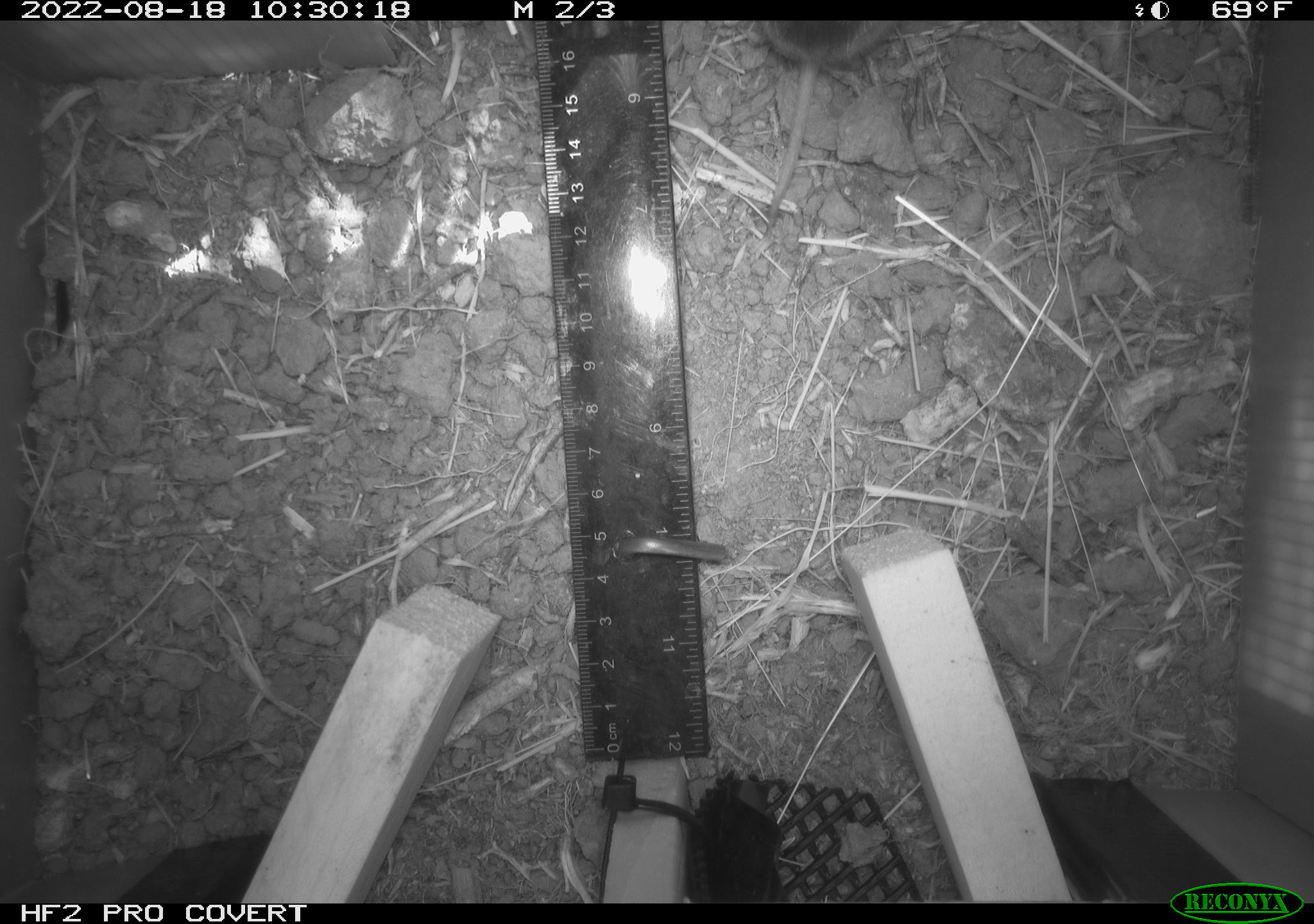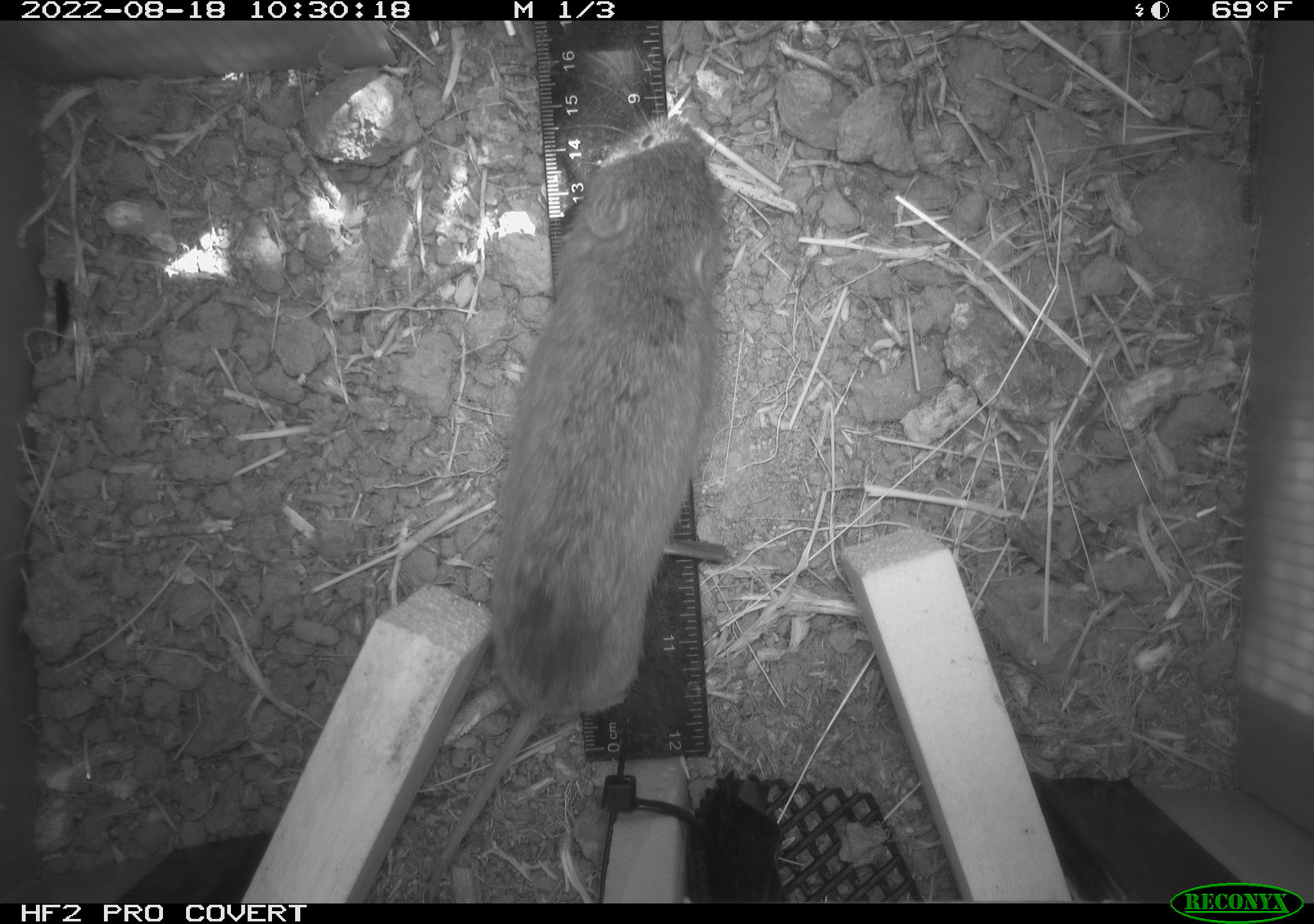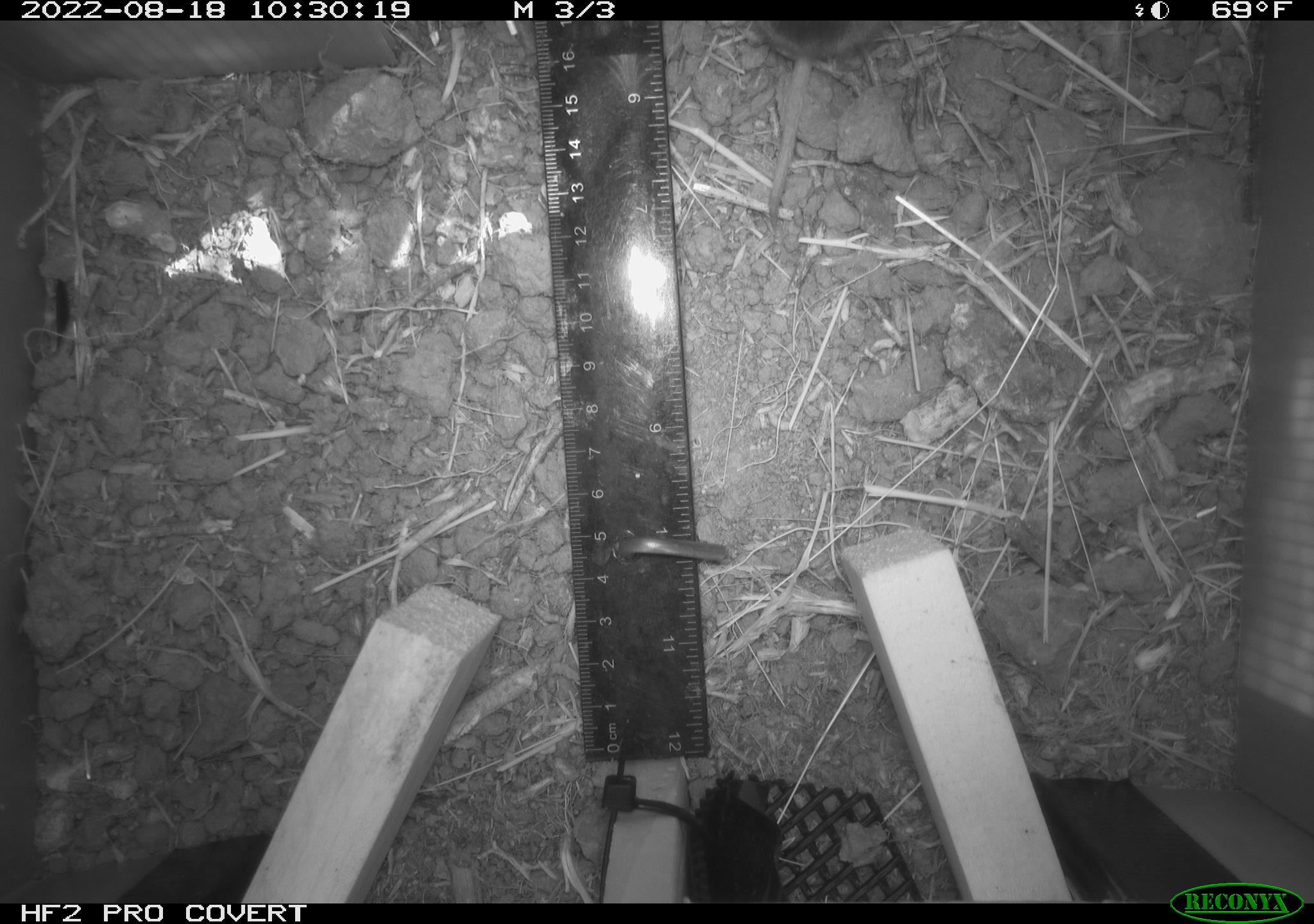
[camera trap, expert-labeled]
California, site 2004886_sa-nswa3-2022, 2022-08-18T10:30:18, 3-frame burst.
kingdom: Animalia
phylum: Chordata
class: Mammalia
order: Rodentia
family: Cricetidae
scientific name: Cricetidae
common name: hamsters, voles, lemmings, and allies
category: cricetidae family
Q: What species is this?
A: Cricetidae family (hamsters, voles, lemmings, and allies) (Cricetidae).